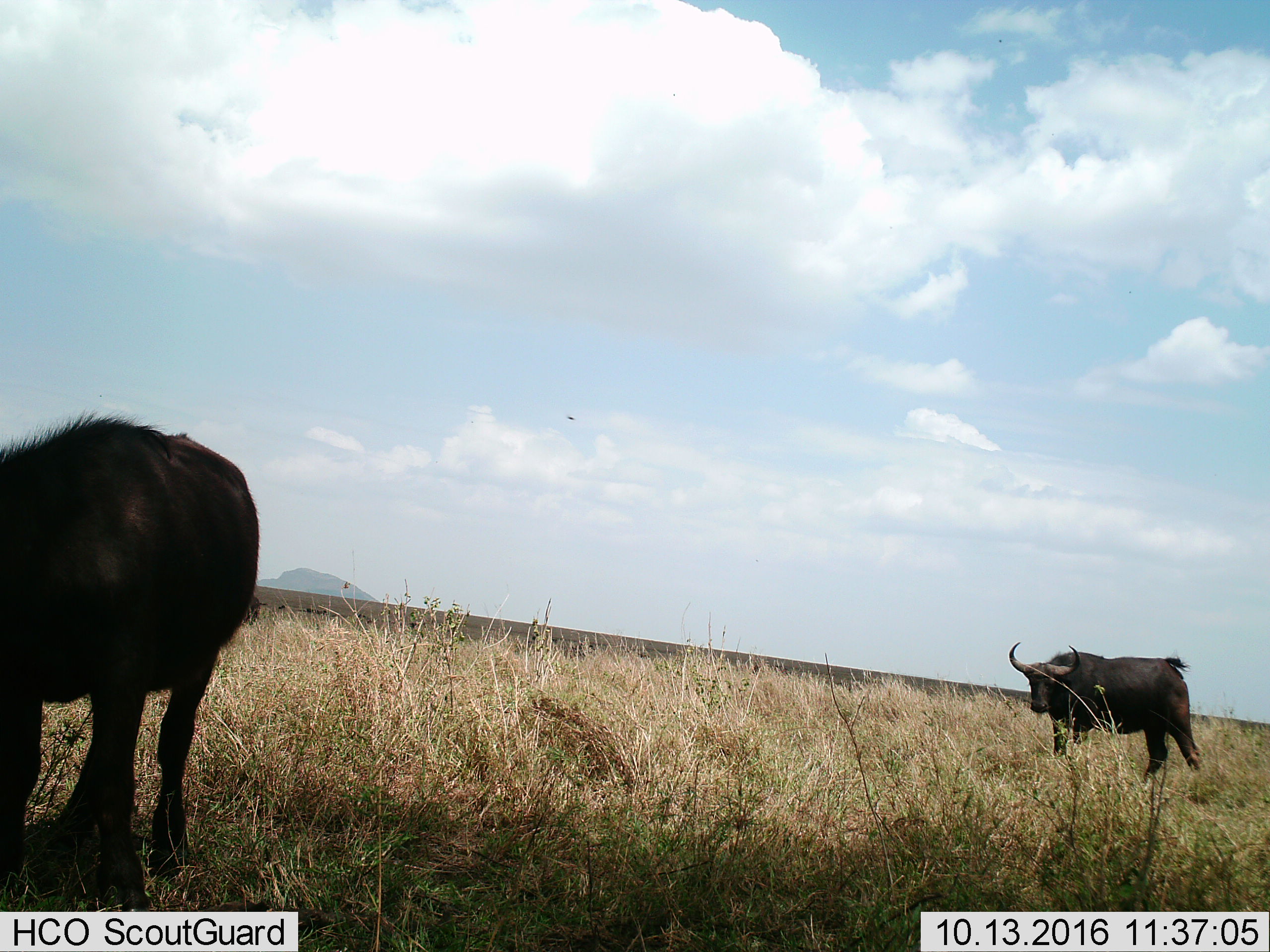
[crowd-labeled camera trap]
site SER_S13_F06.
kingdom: Animalia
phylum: Chordata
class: Mammalia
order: Artiodactyla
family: Bovidae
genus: Syncerus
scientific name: Syncerus caffer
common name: african buffalo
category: buffalo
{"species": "buffalo (african buffalo) (Syncerus caffer)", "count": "2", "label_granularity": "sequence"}